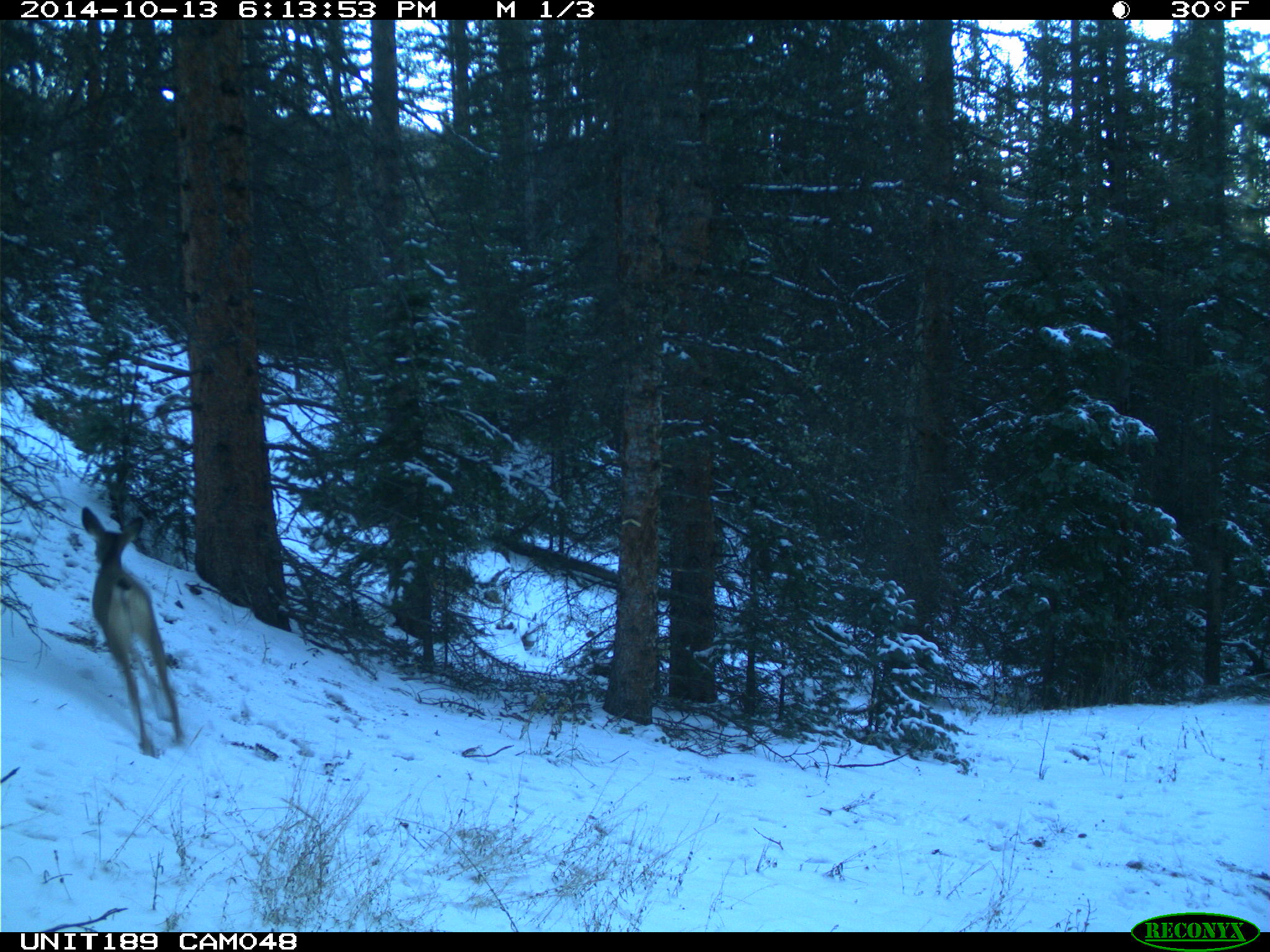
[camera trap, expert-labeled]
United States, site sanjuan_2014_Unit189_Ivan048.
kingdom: Animalia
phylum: Chordata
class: Mammalia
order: Artiodactyla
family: Cervidae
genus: Odocoileus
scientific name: Odocoileus hemionus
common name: mule deer